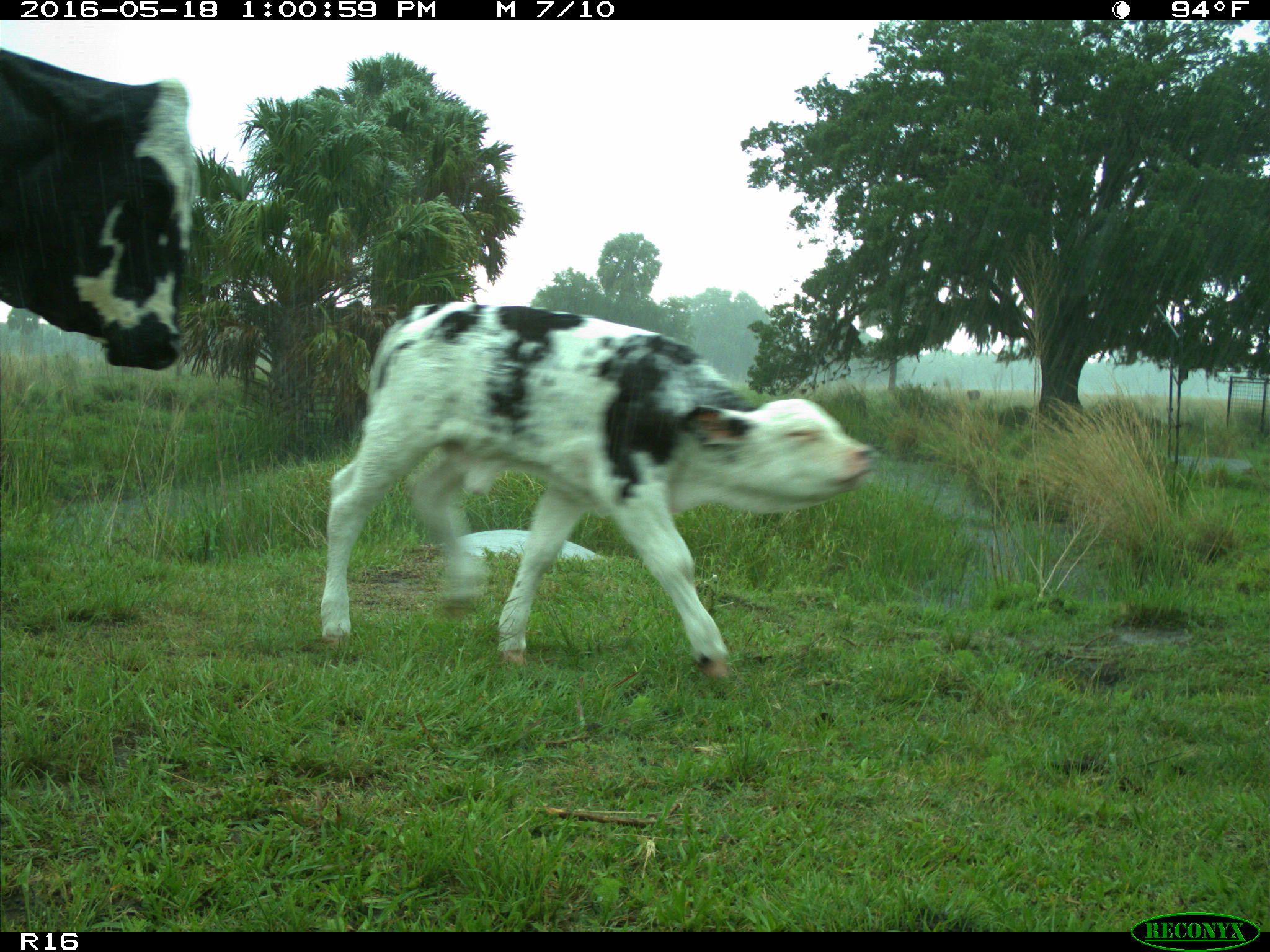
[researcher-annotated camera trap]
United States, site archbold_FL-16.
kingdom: Animalia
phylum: Chordata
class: Mammalia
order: Artiodactyla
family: Bovidae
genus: Bos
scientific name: Bos taurus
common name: domestic cow